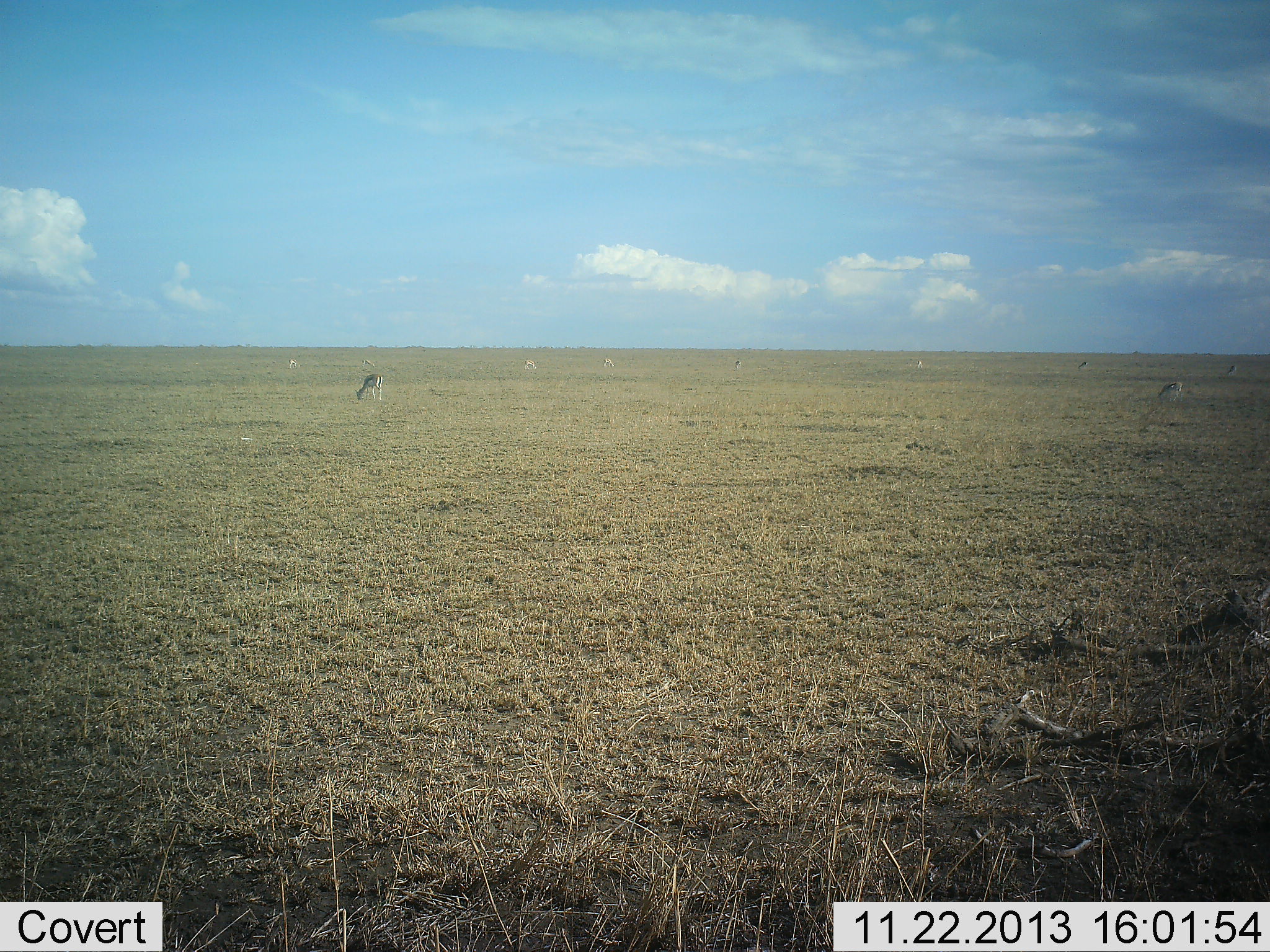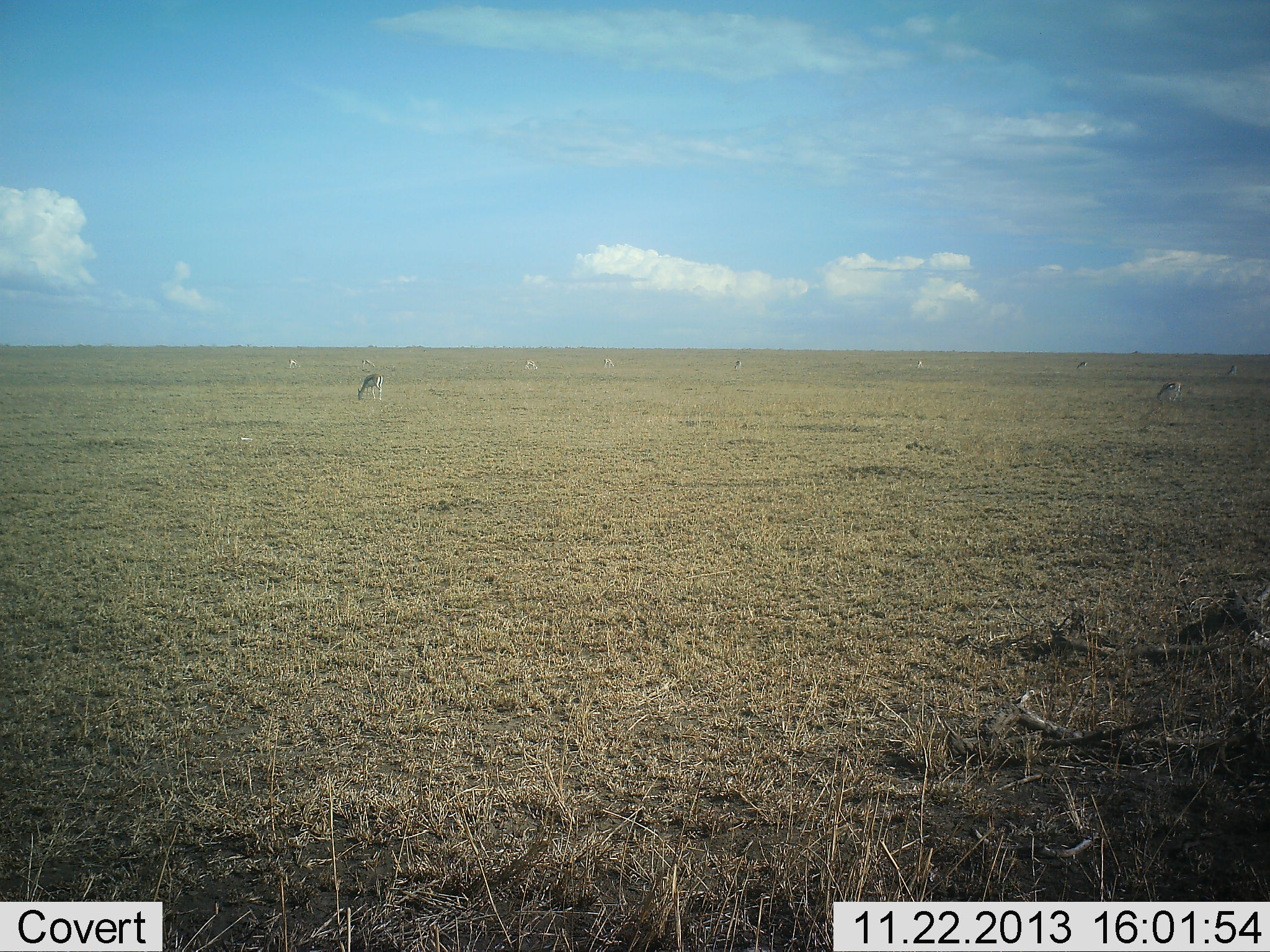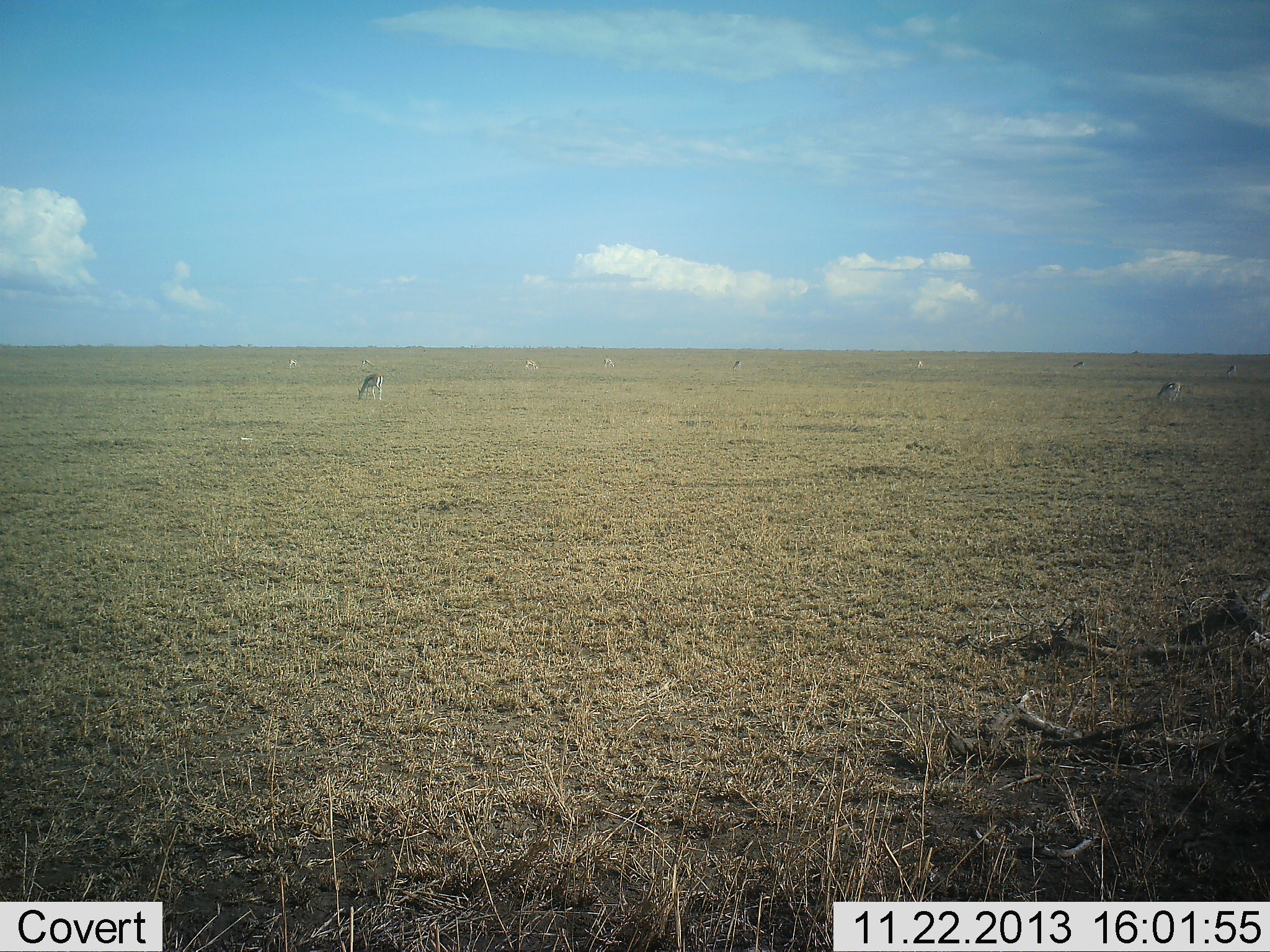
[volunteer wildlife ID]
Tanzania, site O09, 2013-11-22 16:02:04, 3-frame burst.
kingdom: Animalia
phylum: Chordata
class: Mammalia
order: Artiodactyla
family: Bovidae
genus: Eudorcas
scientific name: Eudorcas thomsonii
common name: thomson's gazelle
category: gazellethomsons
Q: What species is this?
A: Gazellethomsons (thomson's gazelle) (Eudorcas thomsonii).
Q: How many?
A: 8.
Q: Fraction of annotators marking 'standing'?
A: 18%.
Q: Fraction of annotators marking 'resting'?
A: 0%.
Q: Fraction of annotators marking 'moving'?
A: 0%.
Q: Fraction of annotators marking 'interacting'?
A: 0%.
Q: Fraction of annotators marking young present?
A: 0%.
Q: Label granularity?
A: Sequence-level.